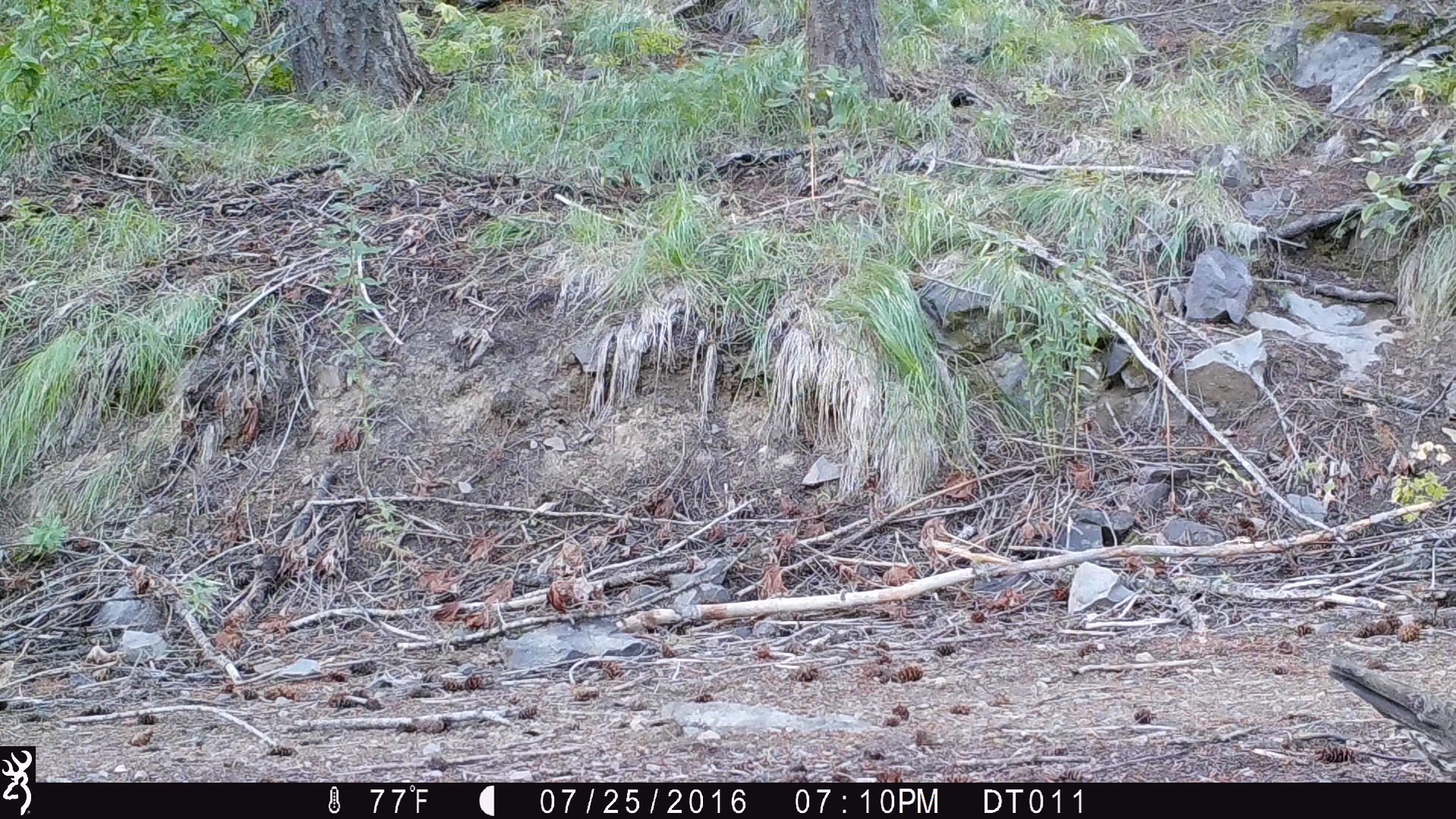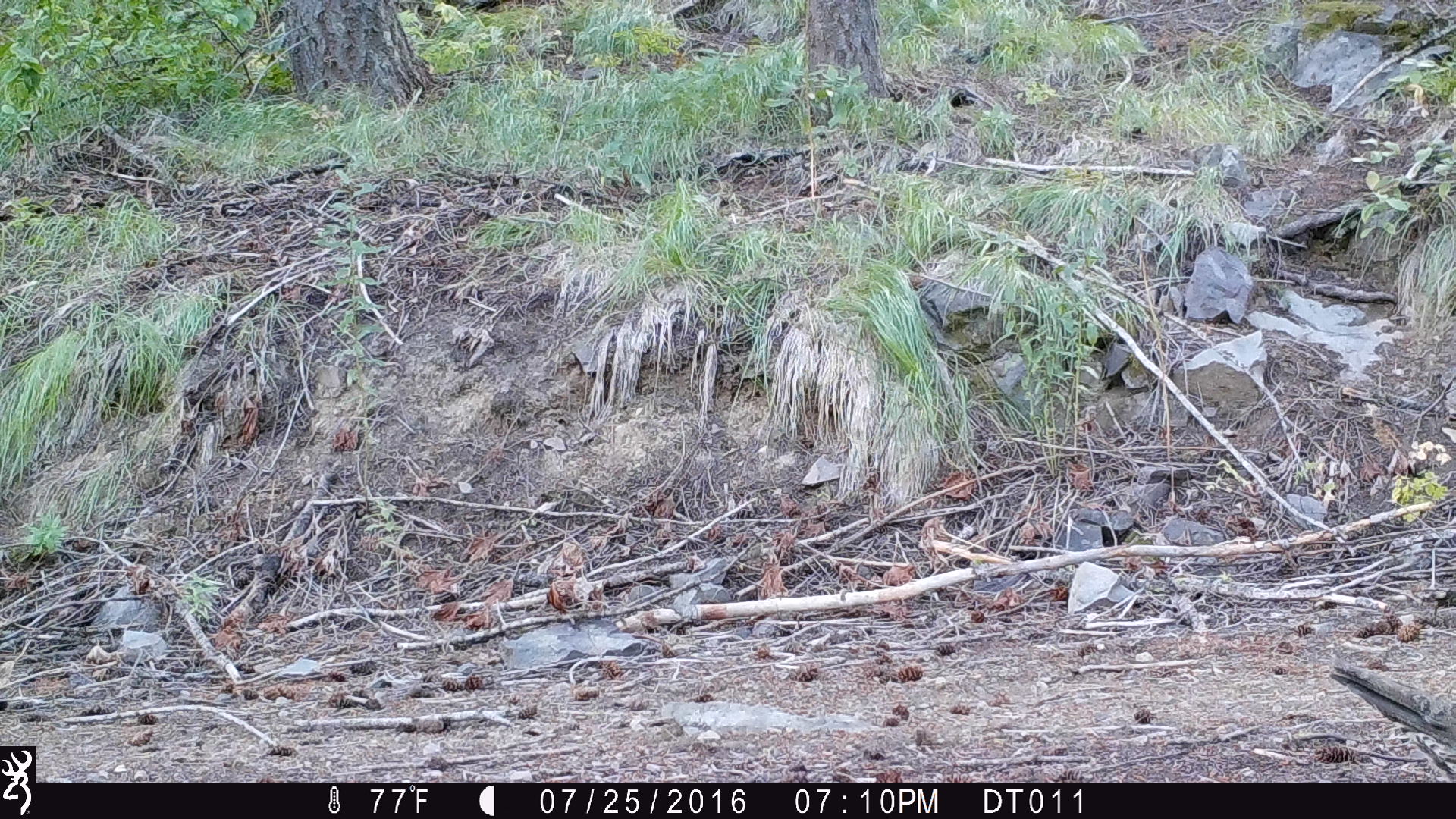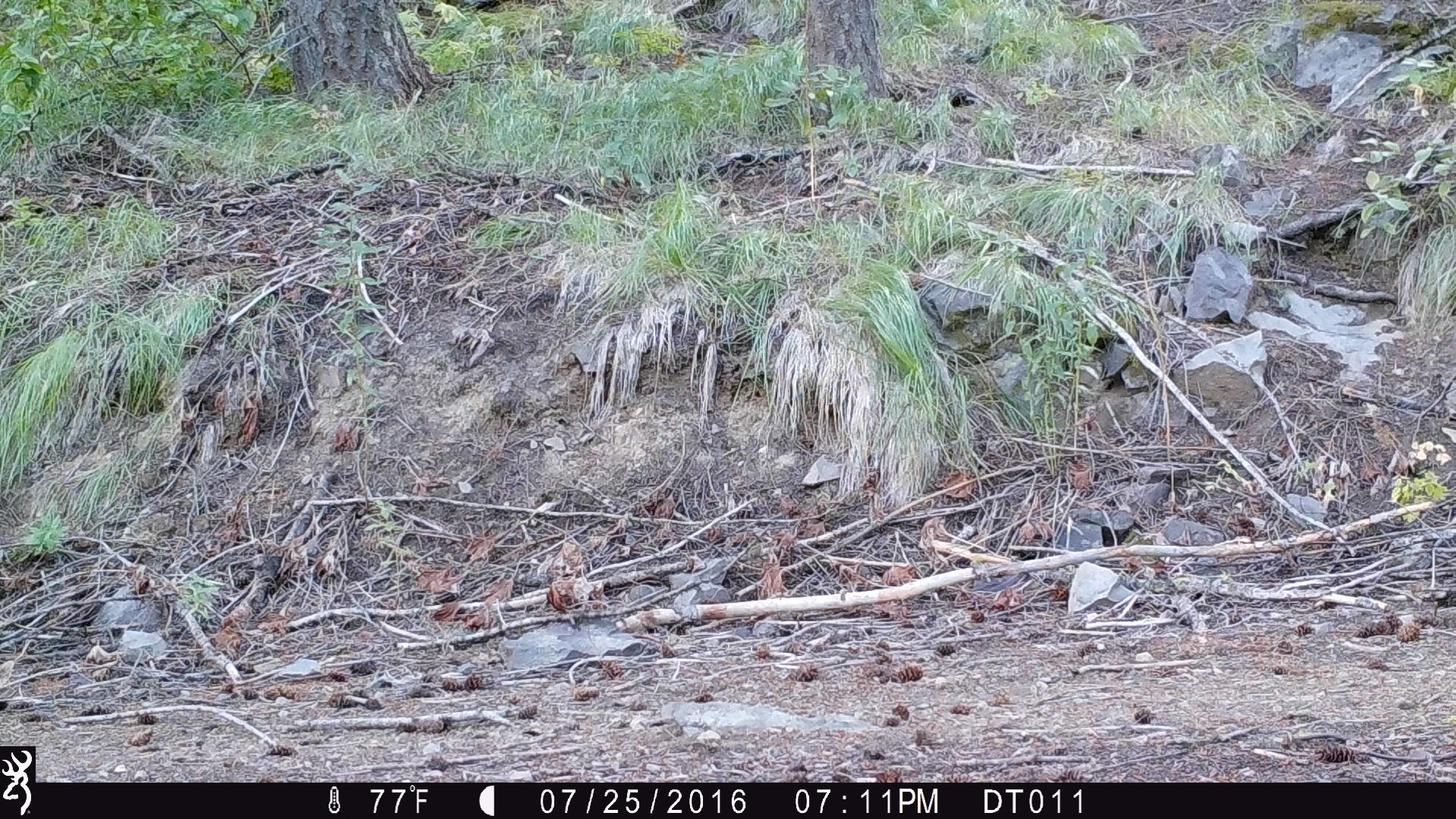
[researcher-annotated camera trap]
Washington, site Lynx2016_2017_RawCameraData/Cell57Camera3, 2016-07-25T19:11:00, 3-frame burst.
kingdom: Animalia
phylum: Chordata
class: Aves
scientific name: Aves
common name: birds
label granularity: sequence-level